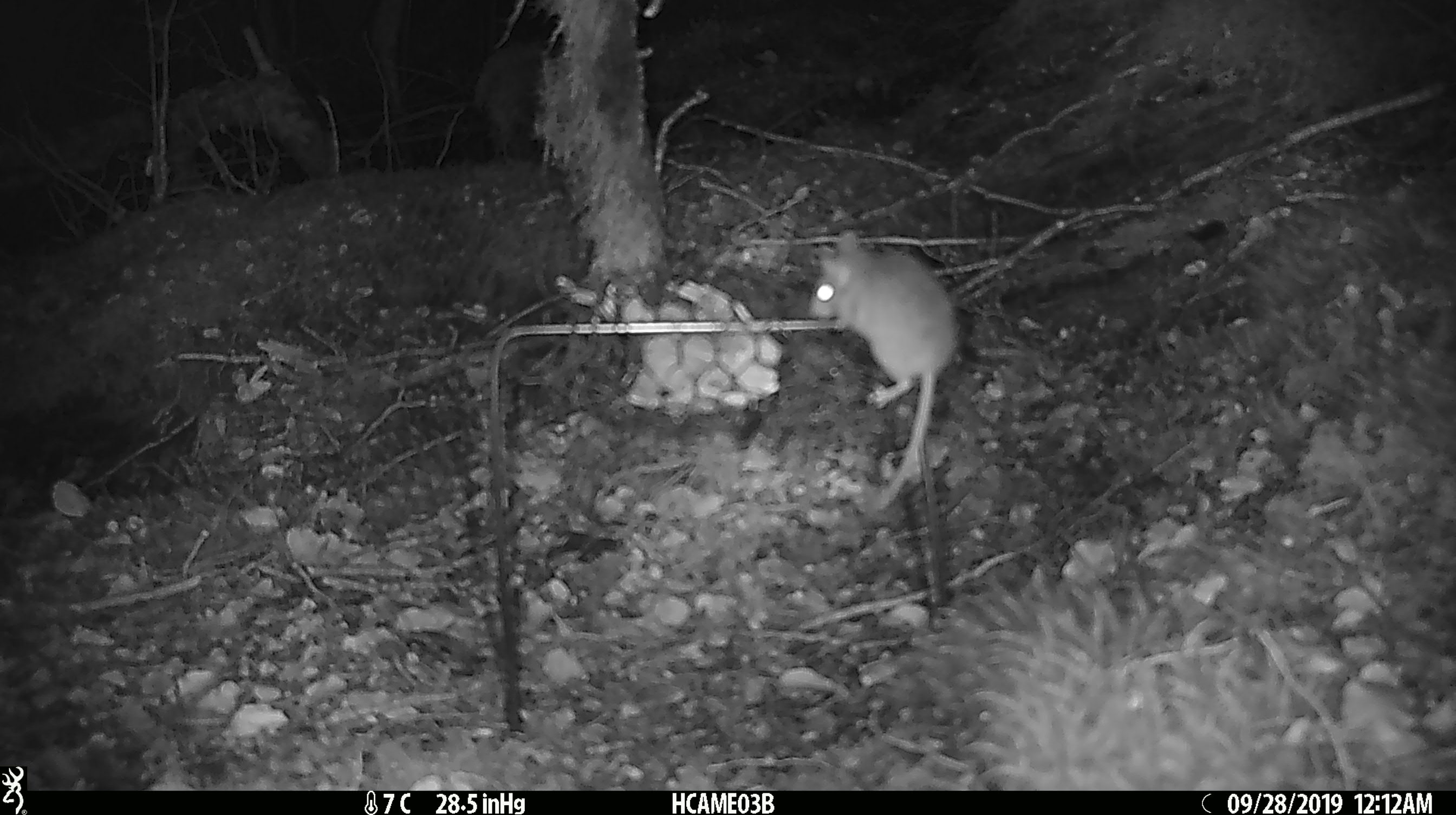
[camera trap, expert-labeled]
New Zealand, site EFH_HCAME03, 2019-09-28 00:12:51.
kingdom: Animalia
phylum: Chordata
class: Mammalia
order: Rodentia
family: Muridae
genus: Mus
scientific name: Mus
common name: mouse